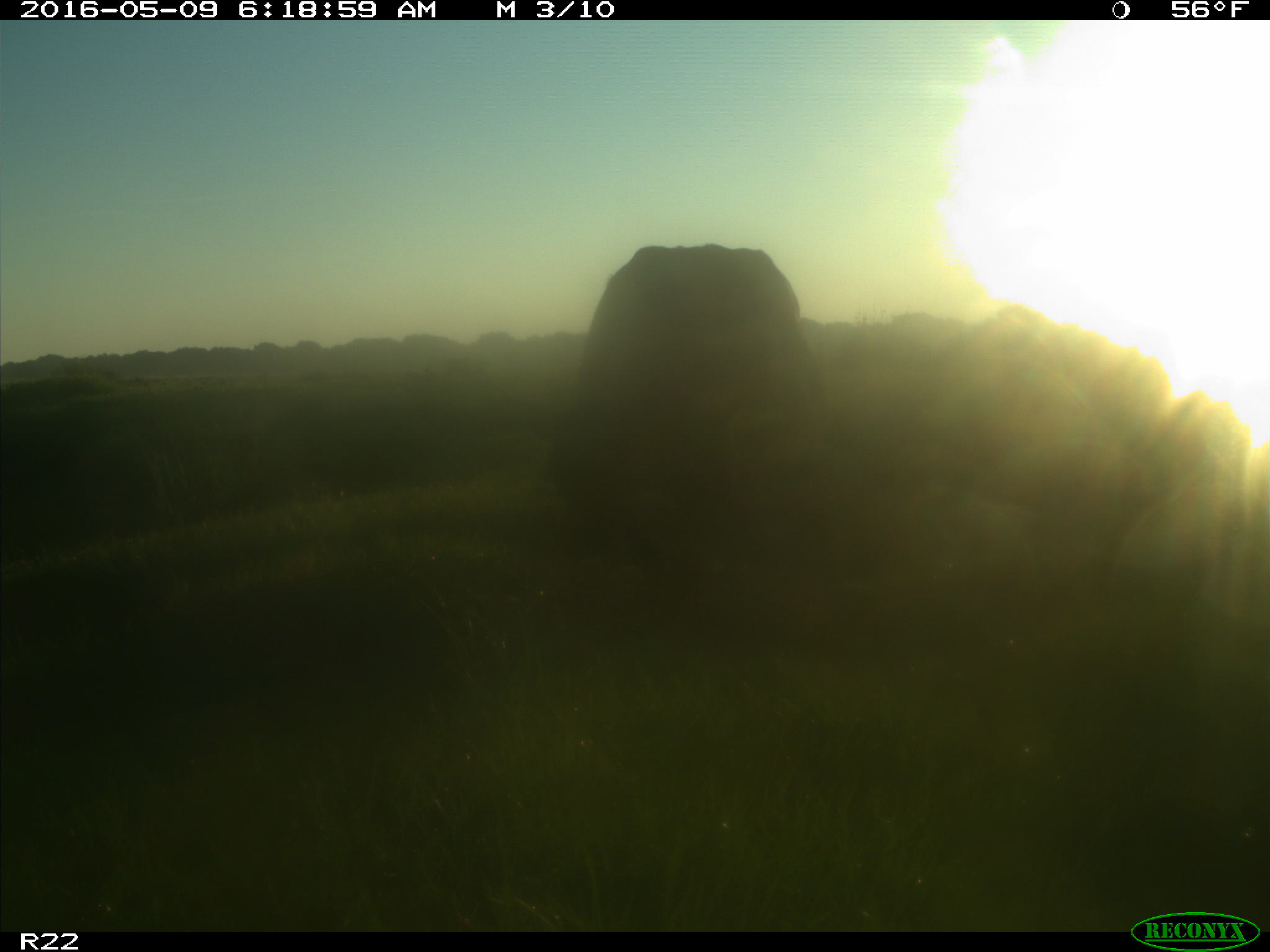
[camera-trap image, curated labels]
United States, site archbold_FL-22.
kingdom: Animalia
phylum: Chordata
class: Mammalia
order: Artiodactyla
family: Bovidae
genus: Bos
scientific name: Bos taurus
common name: domestic cow